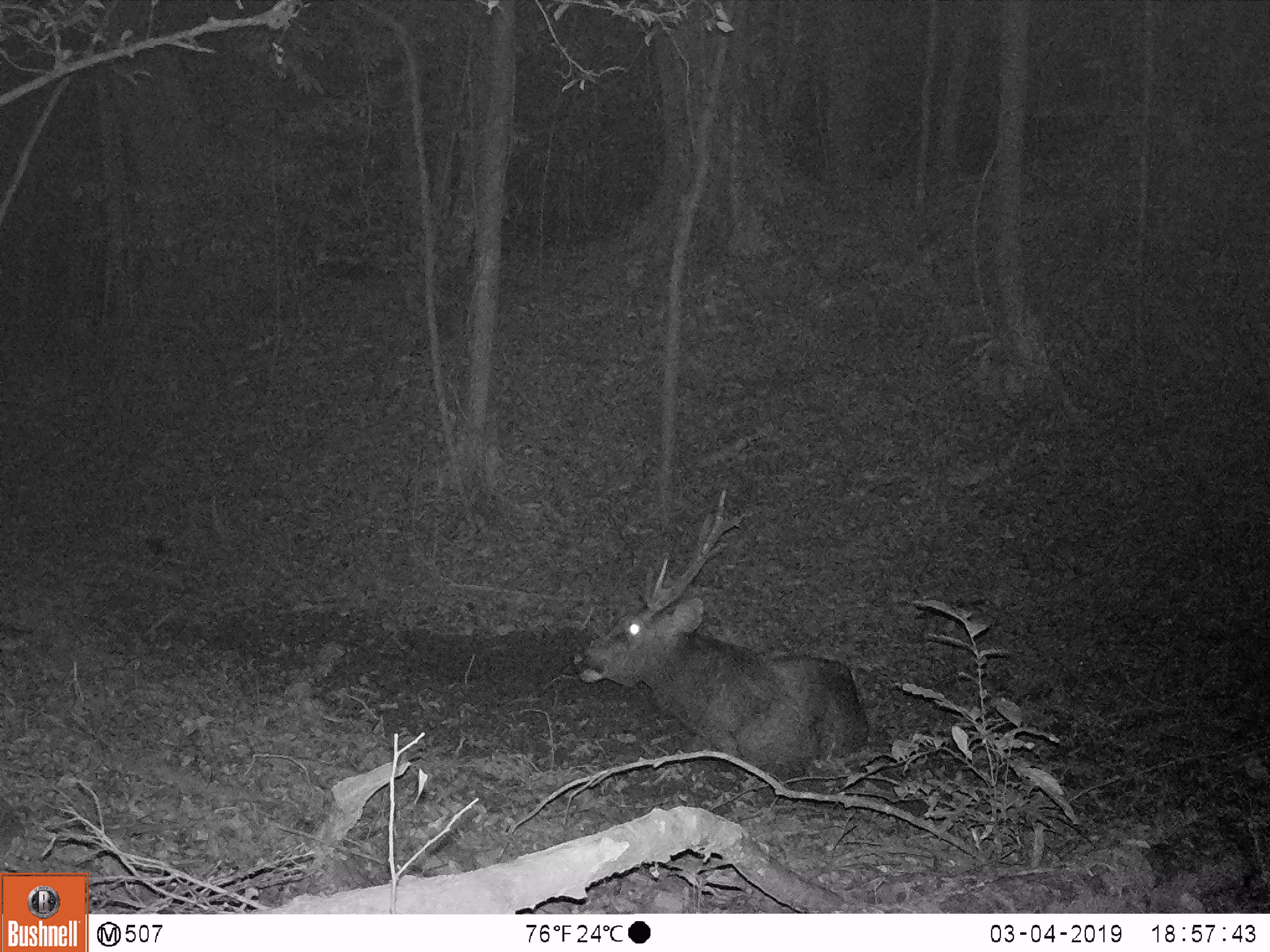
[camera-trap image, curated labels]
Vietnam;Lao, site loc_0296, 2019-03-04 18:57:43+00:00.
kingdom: Animalia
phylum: Chordata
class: Mammalia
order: Artiodactyla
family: Cervidae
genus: Rusa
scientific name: Rusa unicolor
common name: sambar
Sambar (Rusa unicolor). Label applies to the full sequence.